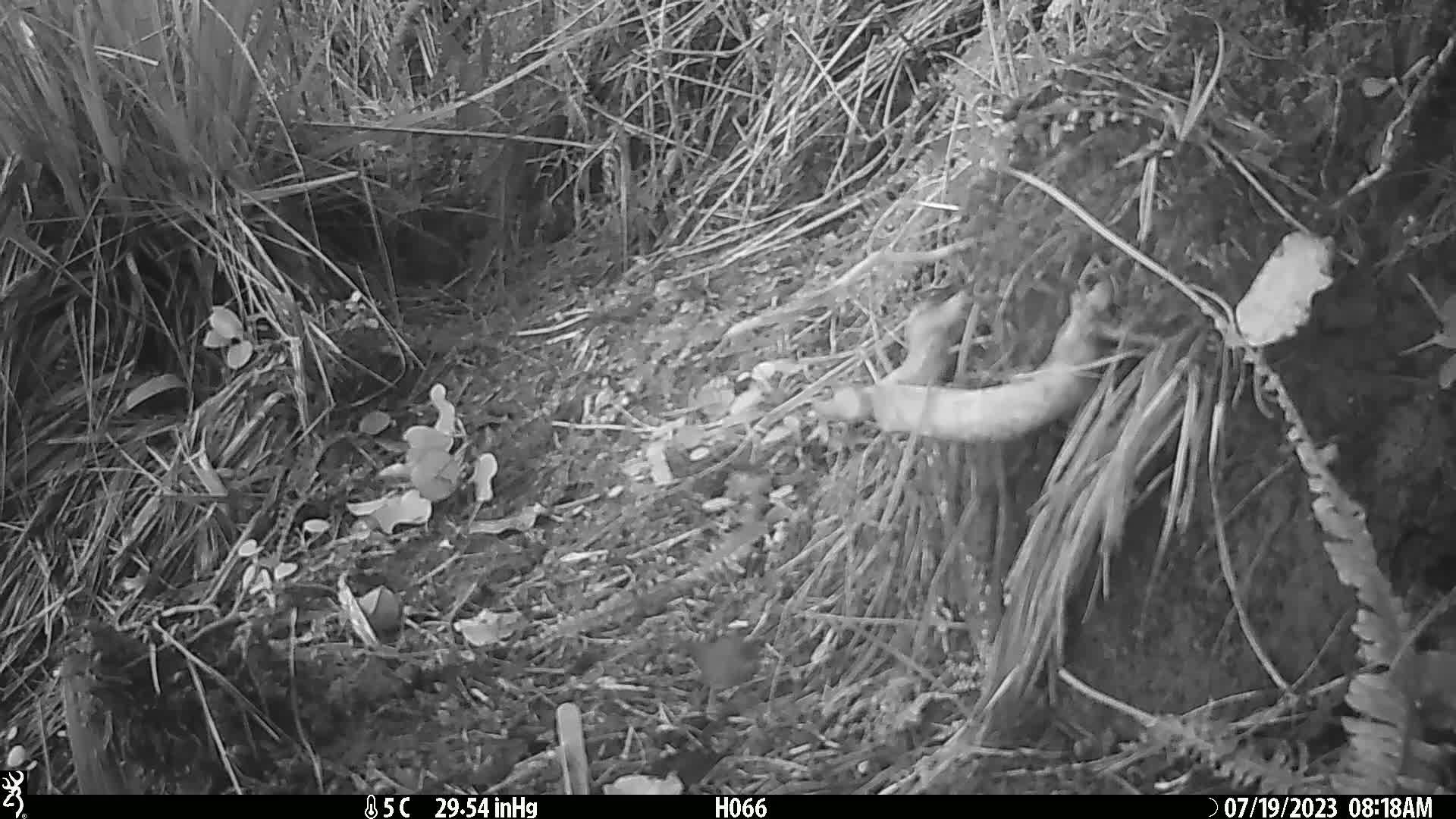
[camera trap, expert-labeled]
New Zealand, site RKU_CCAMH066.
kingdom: Animalia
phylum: Chordata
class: Aves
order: Passeriformes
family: Prunellidae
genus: Prunella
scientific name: Prunella modularis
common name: dunnock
Dunnock (Prunella modularis).